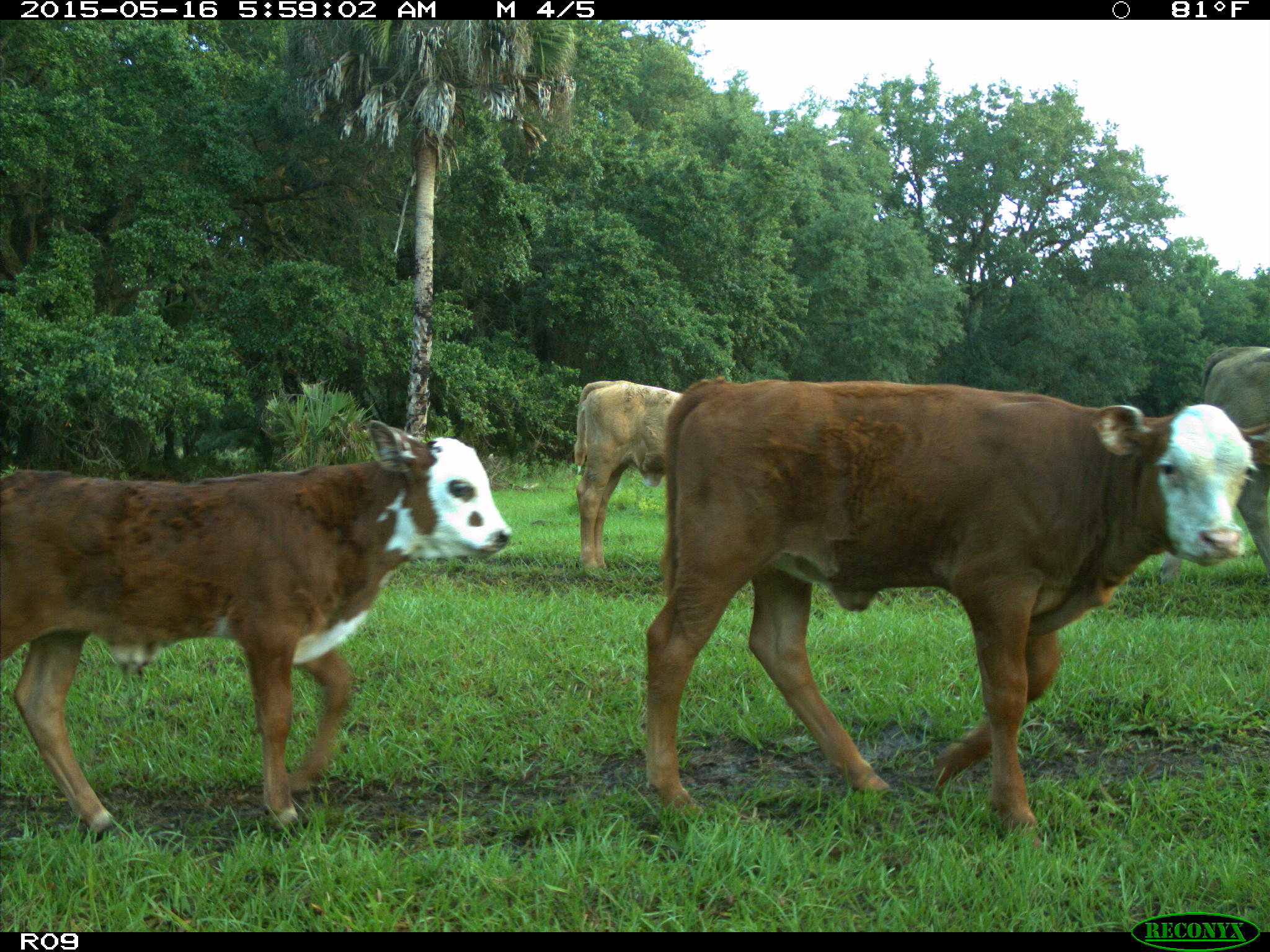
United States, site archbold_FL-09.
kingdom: Animalia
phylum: Chordata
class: Mammalia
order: Artiodactyla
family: Bovidae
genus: Bos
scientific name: Bos taurus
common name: domestic cow